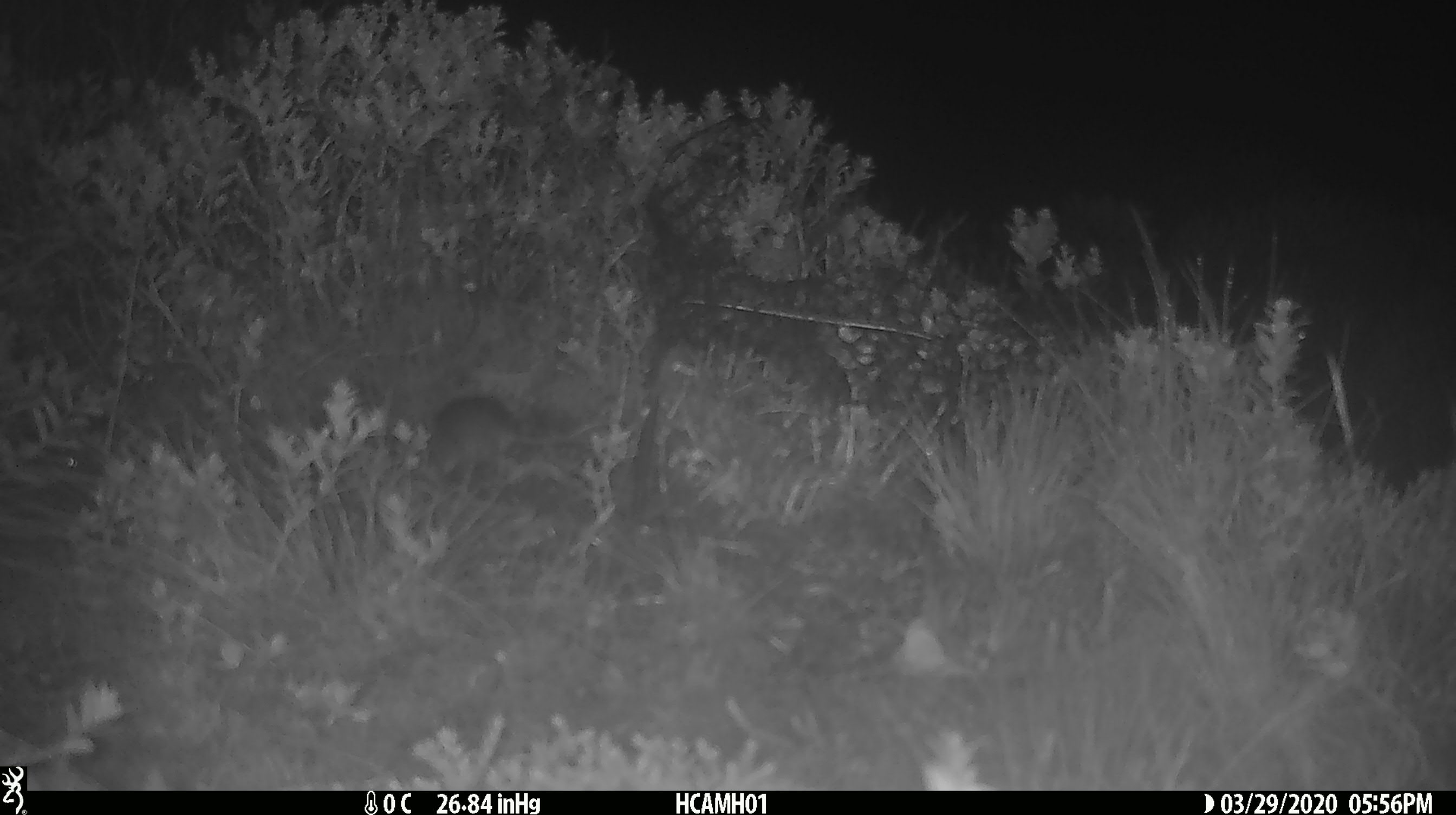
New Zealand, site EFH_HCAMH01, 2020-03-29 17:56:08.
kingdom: Animalia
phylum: Chordata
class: Mammalia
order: Rodentia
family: Muridae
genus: Mus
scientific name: Mus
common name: mouse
Mouse (Mus).